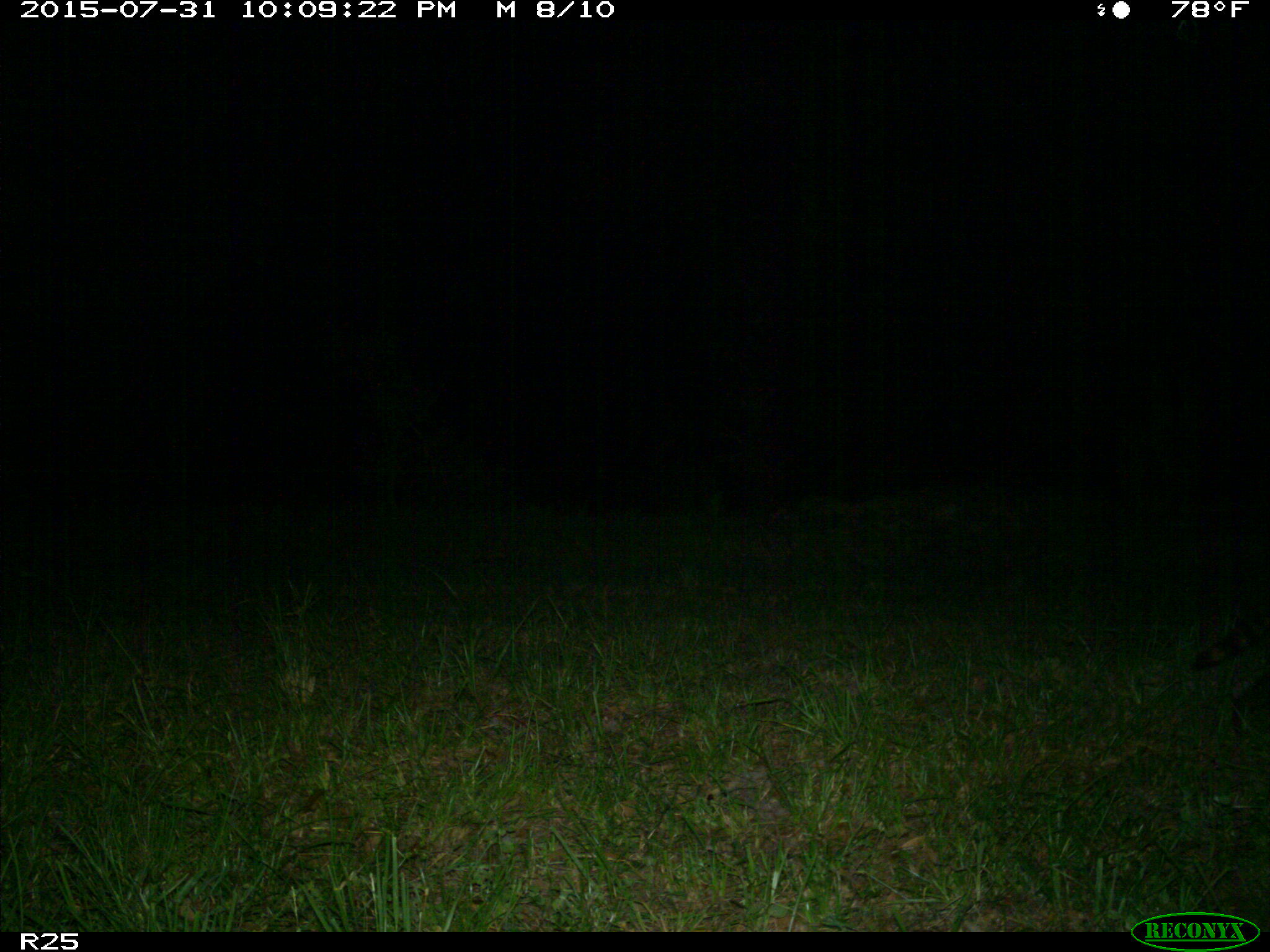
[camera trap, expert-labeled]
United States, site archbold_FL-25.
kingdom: Animalia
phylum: Chordata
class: Mammalia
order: Carnivora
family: Procyonidae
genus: Procyon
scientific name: Procyon lotor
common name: common raccoon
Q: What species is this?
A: Procyon lotor (common raccoon).